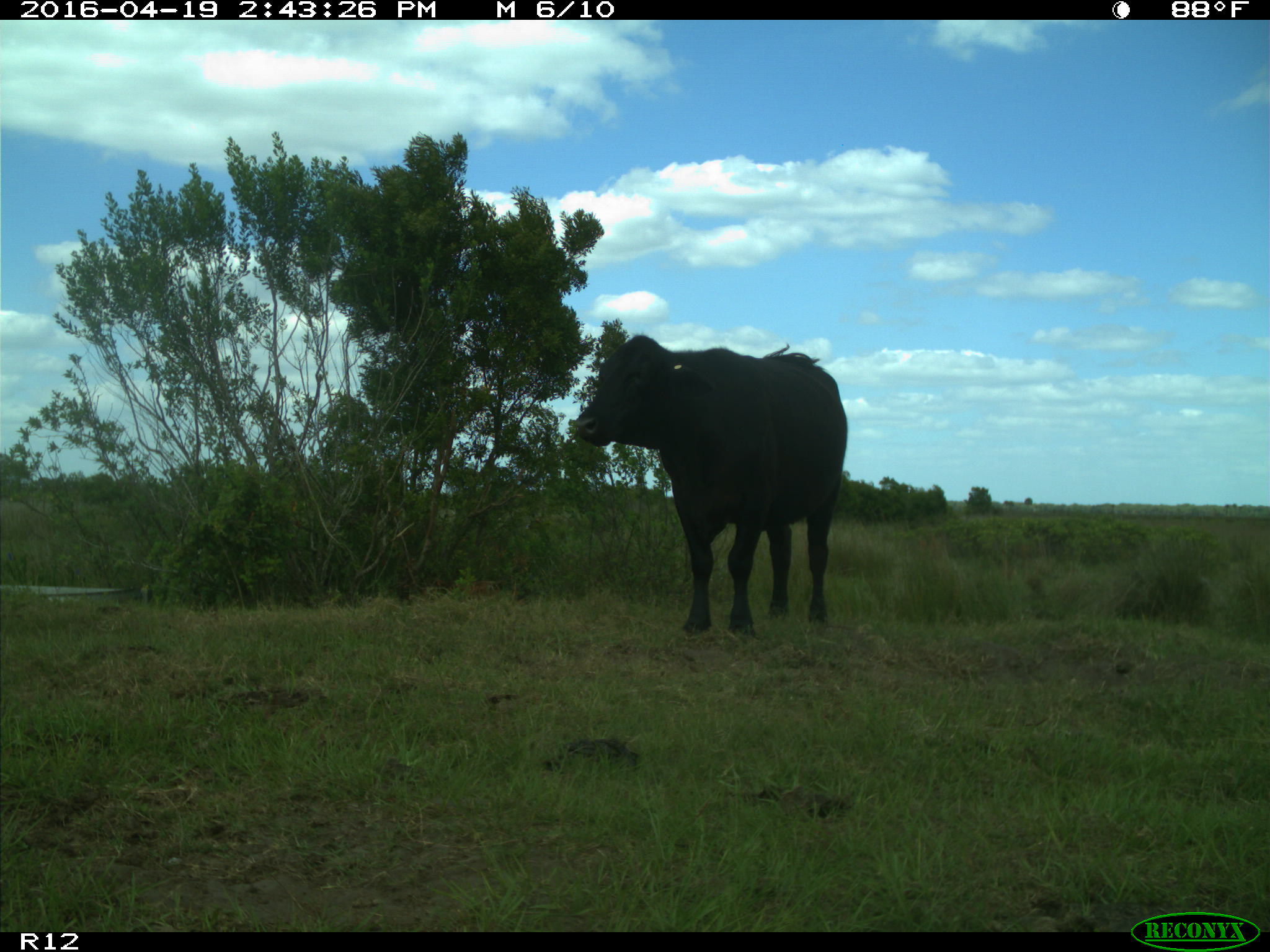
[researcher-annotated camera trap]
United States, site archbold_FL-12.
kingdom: Animalia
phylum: Chordata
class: Mammalia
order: Artiodactyla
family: Bovidae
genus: Bos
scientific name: Bos taurus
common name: domestic cow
Bos taurus (domestic cow).